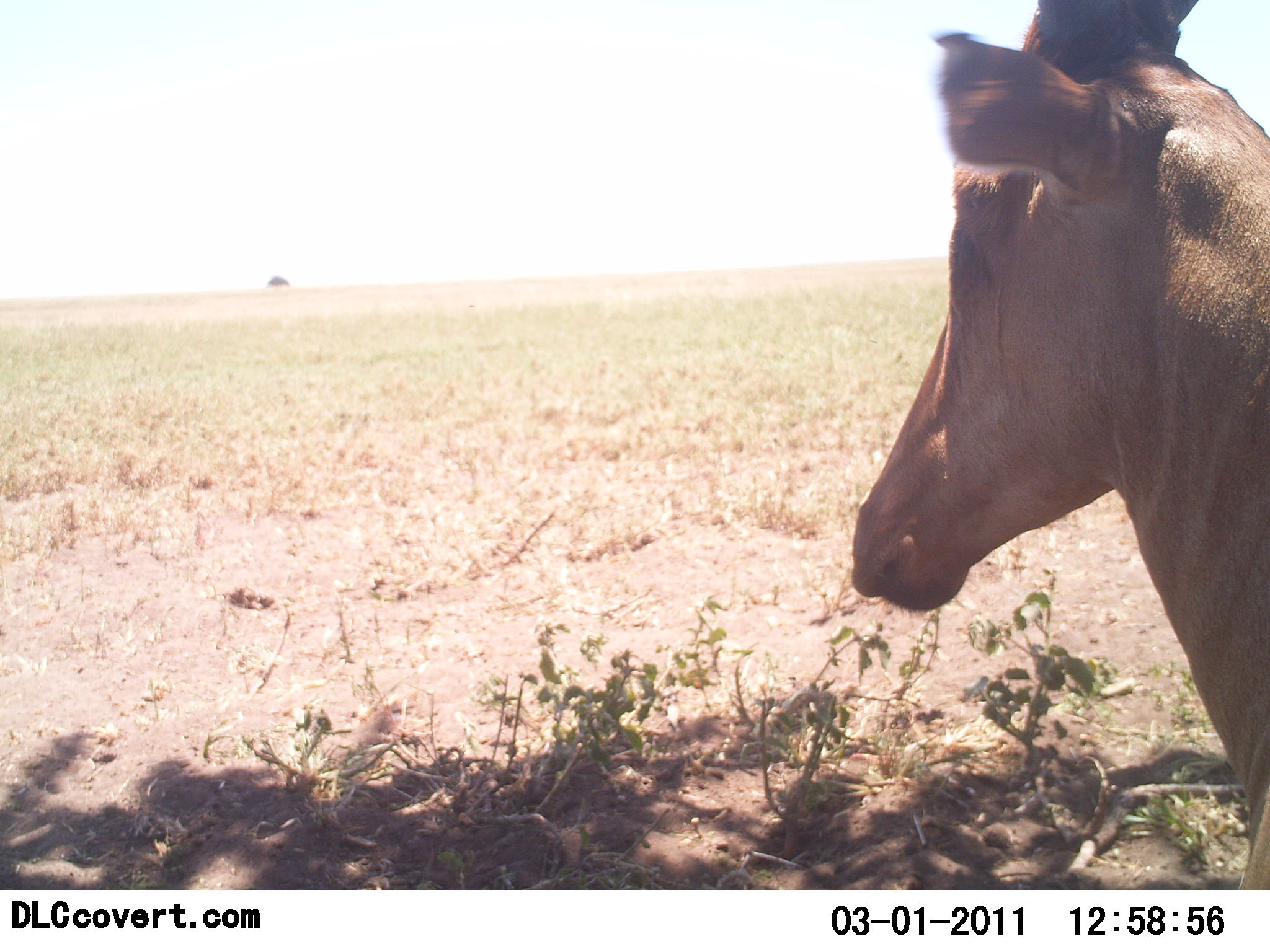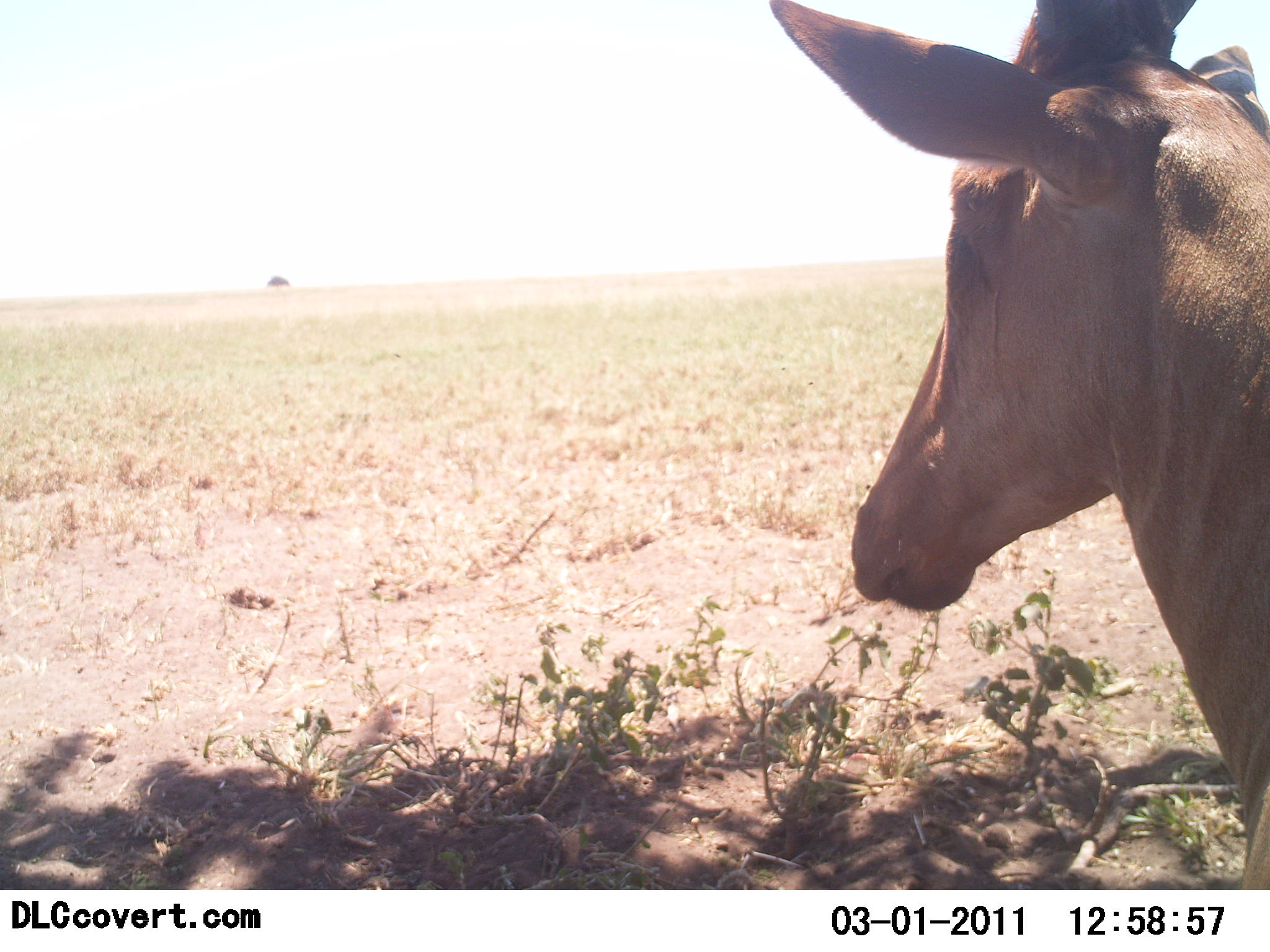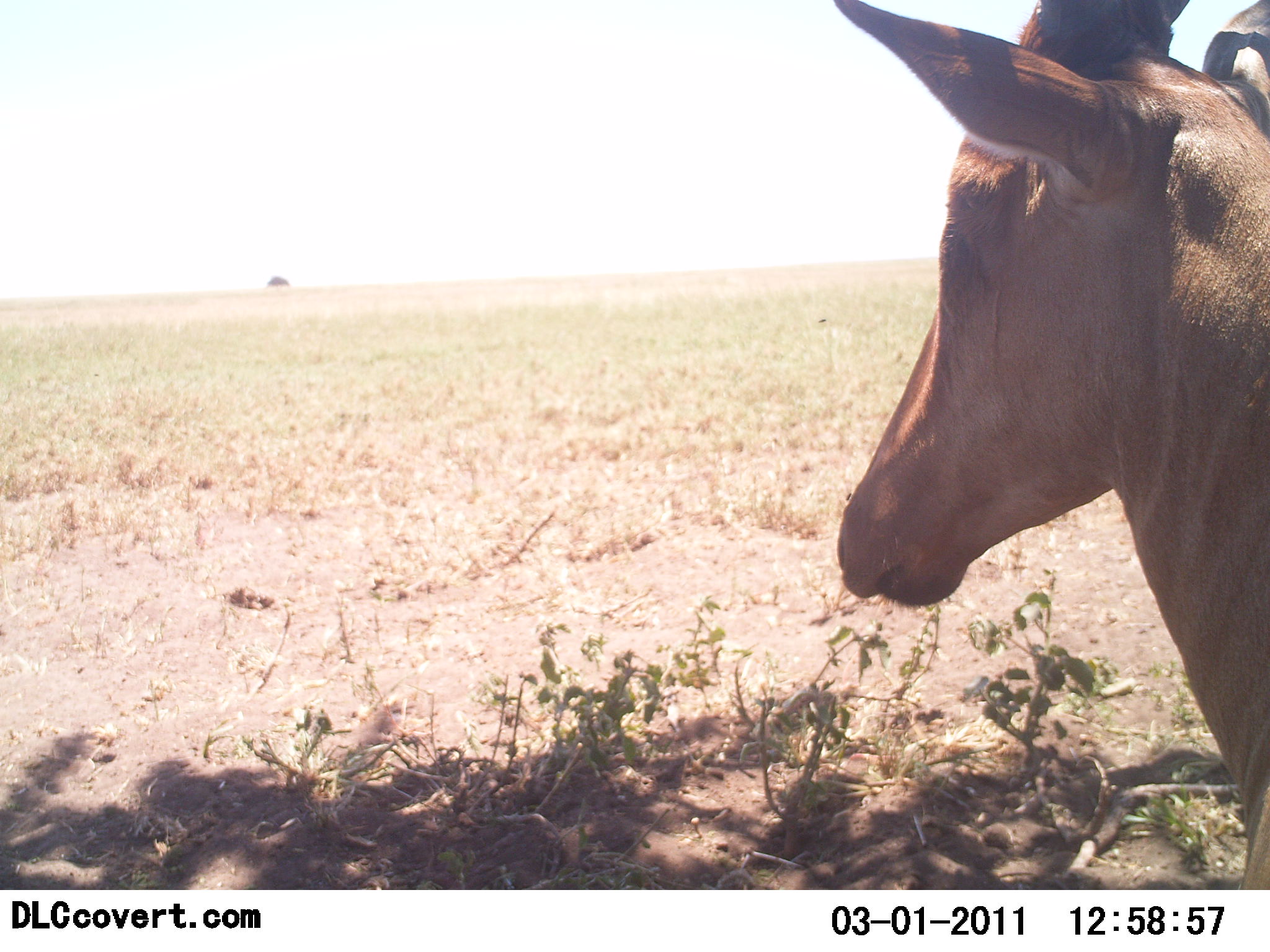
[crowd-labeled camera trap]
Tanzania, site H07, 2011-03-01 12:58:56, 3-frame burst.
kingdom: Animalia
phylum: Chordata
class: Mammalia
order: Artiodactyla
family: Bovidae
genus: Alcelaphus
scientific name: Alcelaphus buselaphus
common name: hartebeest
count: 1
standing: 80%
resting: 20%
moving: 0%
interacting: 0%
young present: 0%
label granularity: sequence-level